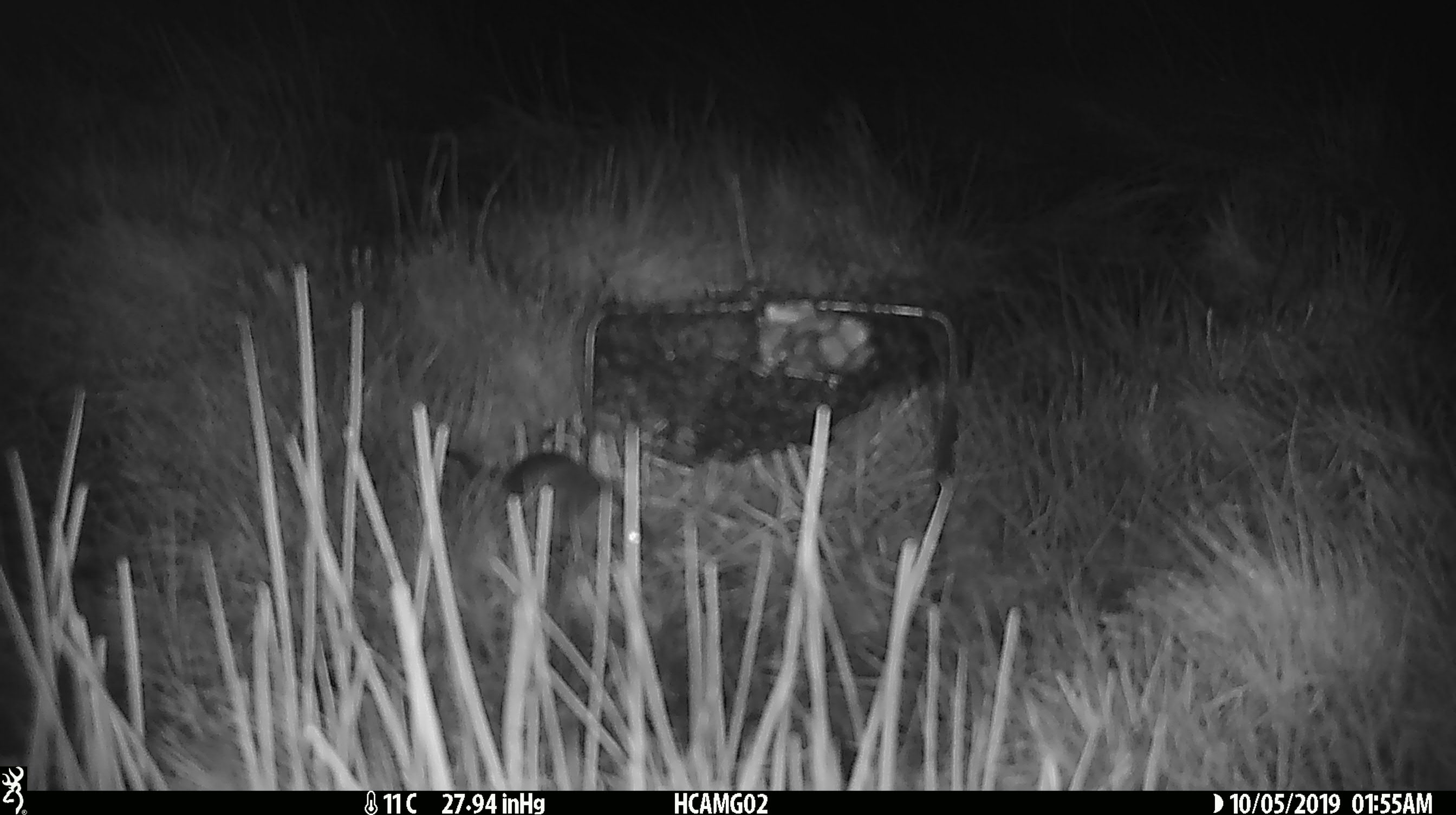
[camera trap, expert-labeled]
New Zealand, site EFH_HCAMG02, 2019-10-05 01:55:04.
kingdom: Animalia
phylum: Chordata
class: Mammalia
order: Rodentia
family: Muridae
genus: Mus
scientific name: Mus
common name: mouse